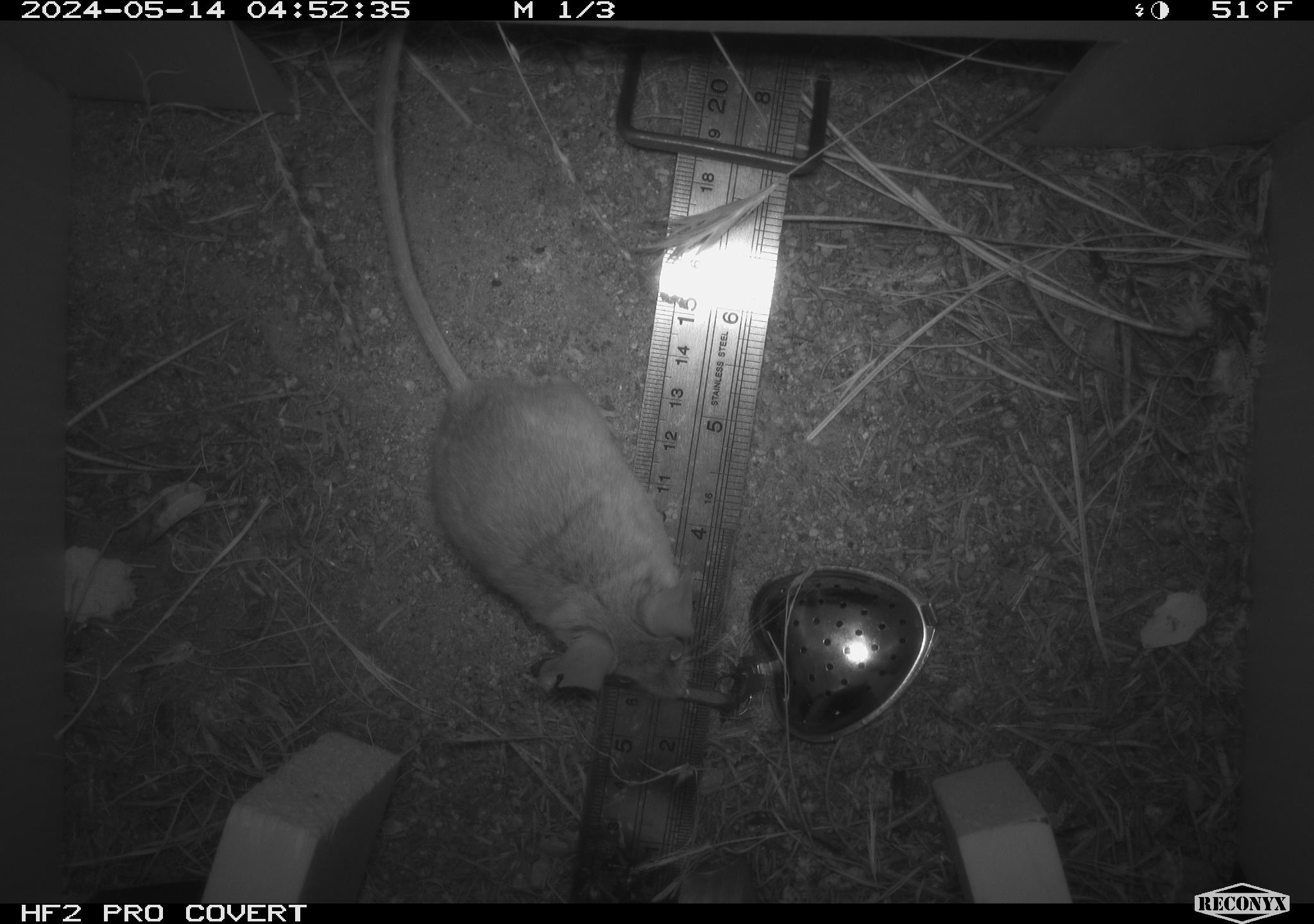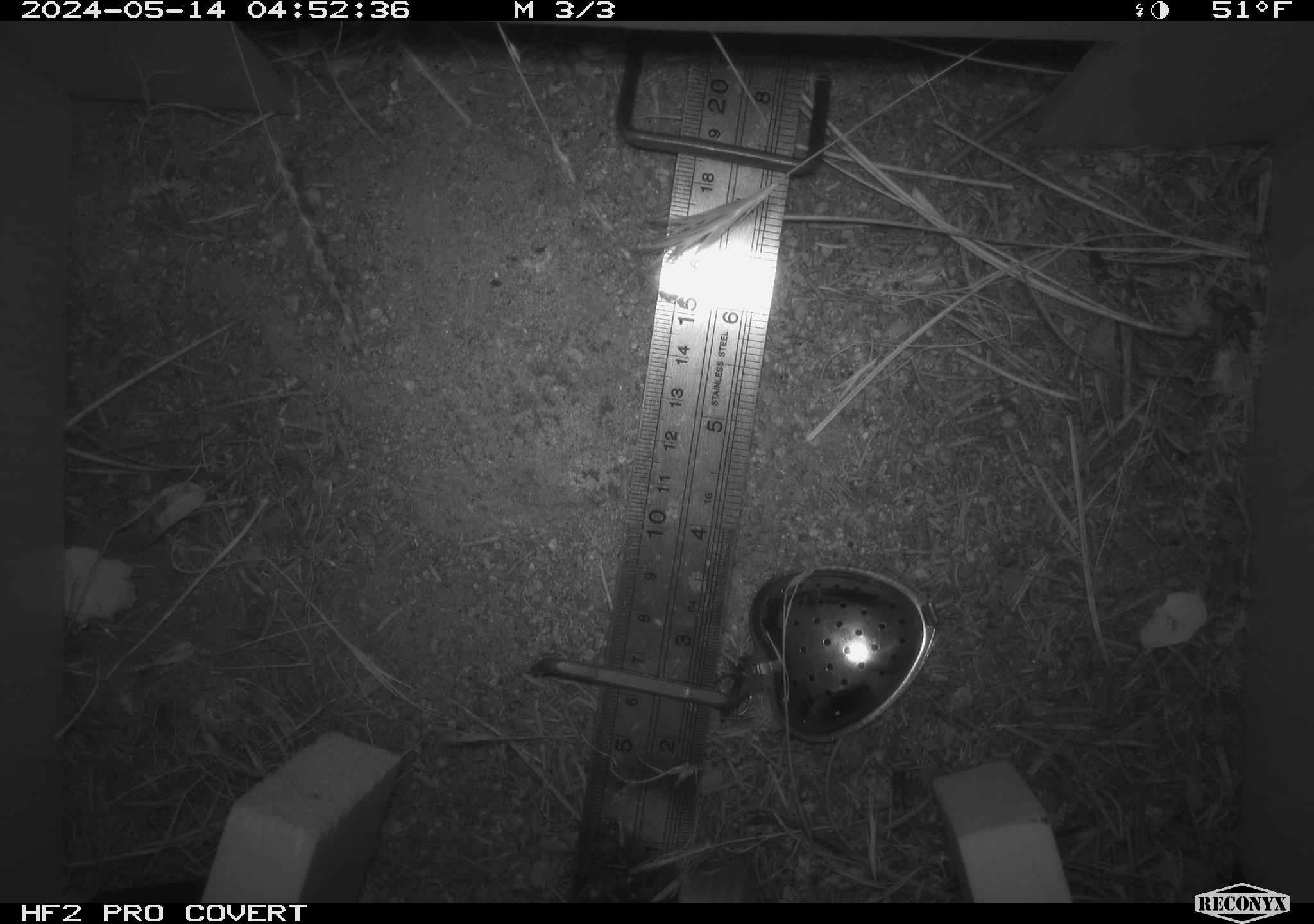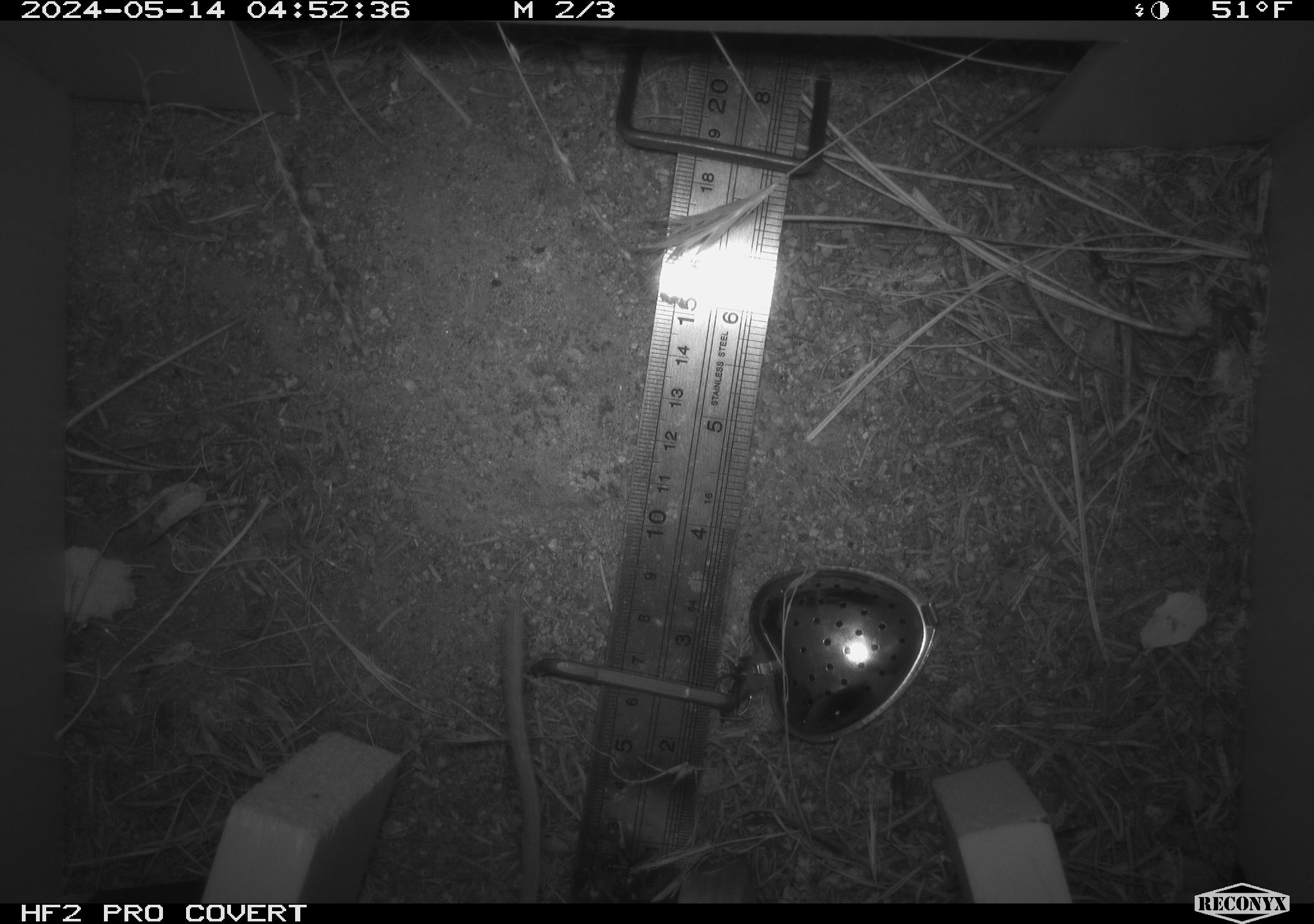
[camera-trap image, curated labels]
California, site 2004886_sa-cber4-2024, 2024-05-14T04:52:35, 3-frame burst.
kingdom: Animalia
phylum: Chordata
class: Mammalia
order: Rodentia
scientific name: Rodentia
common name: mouse species